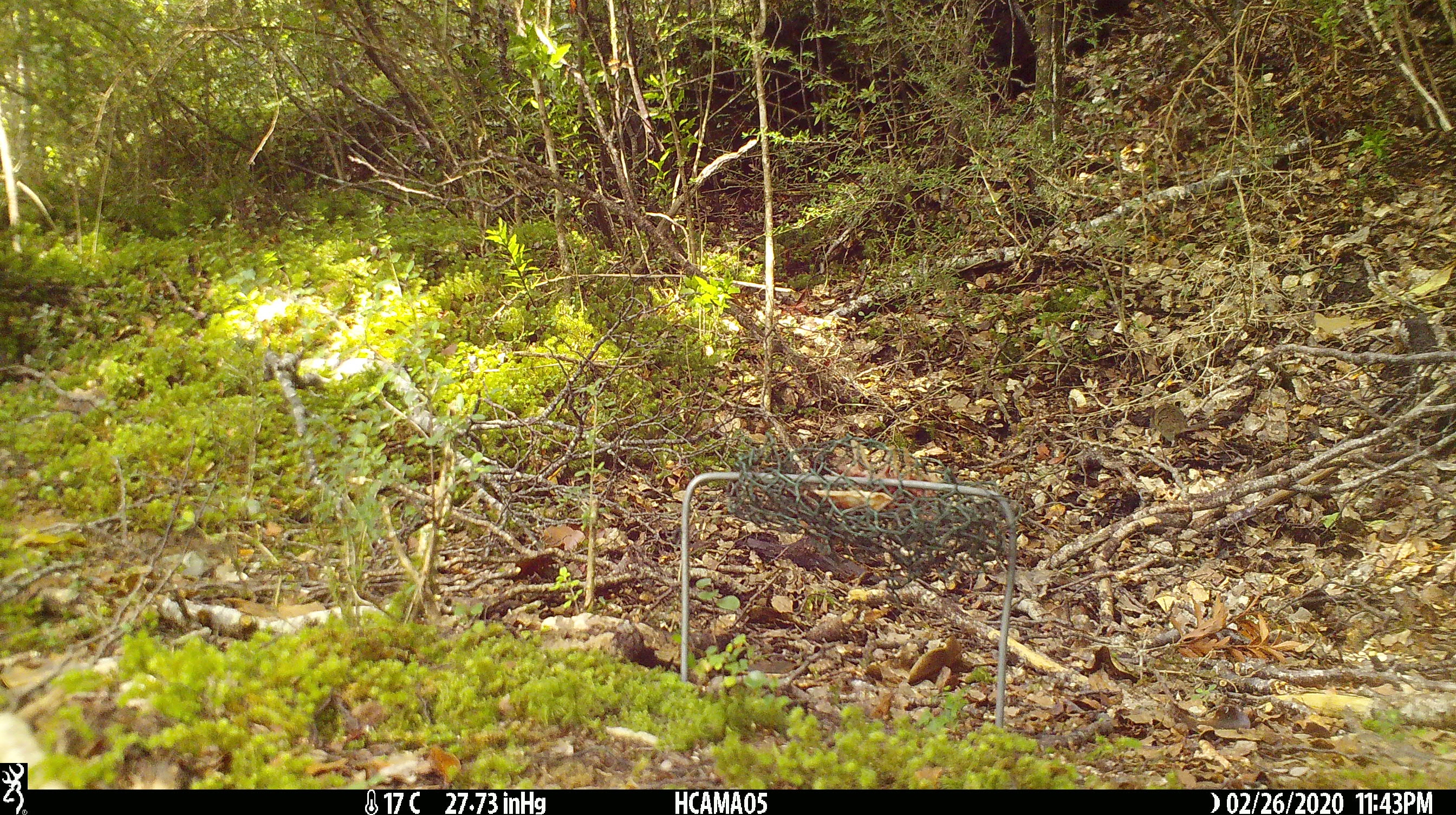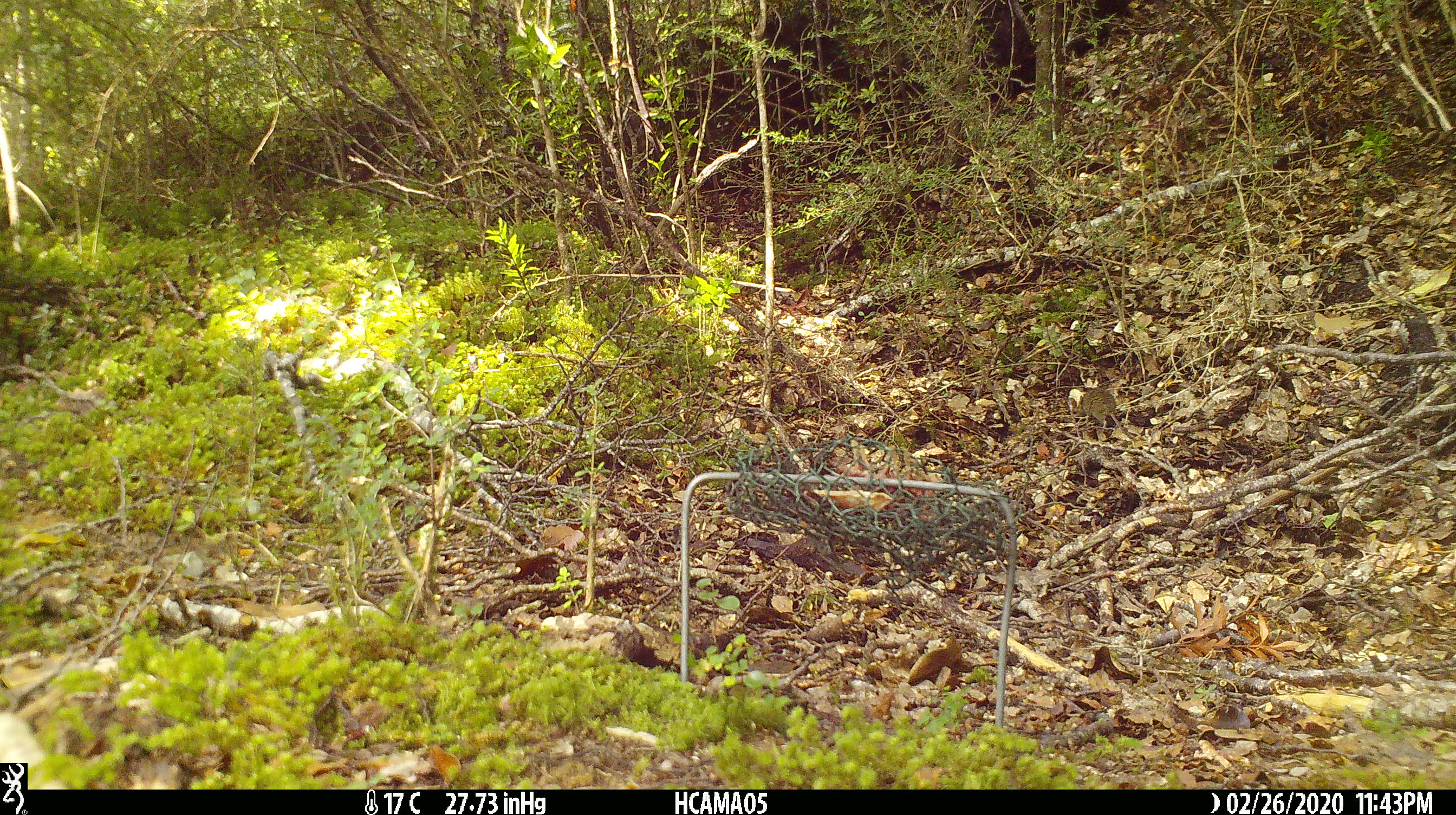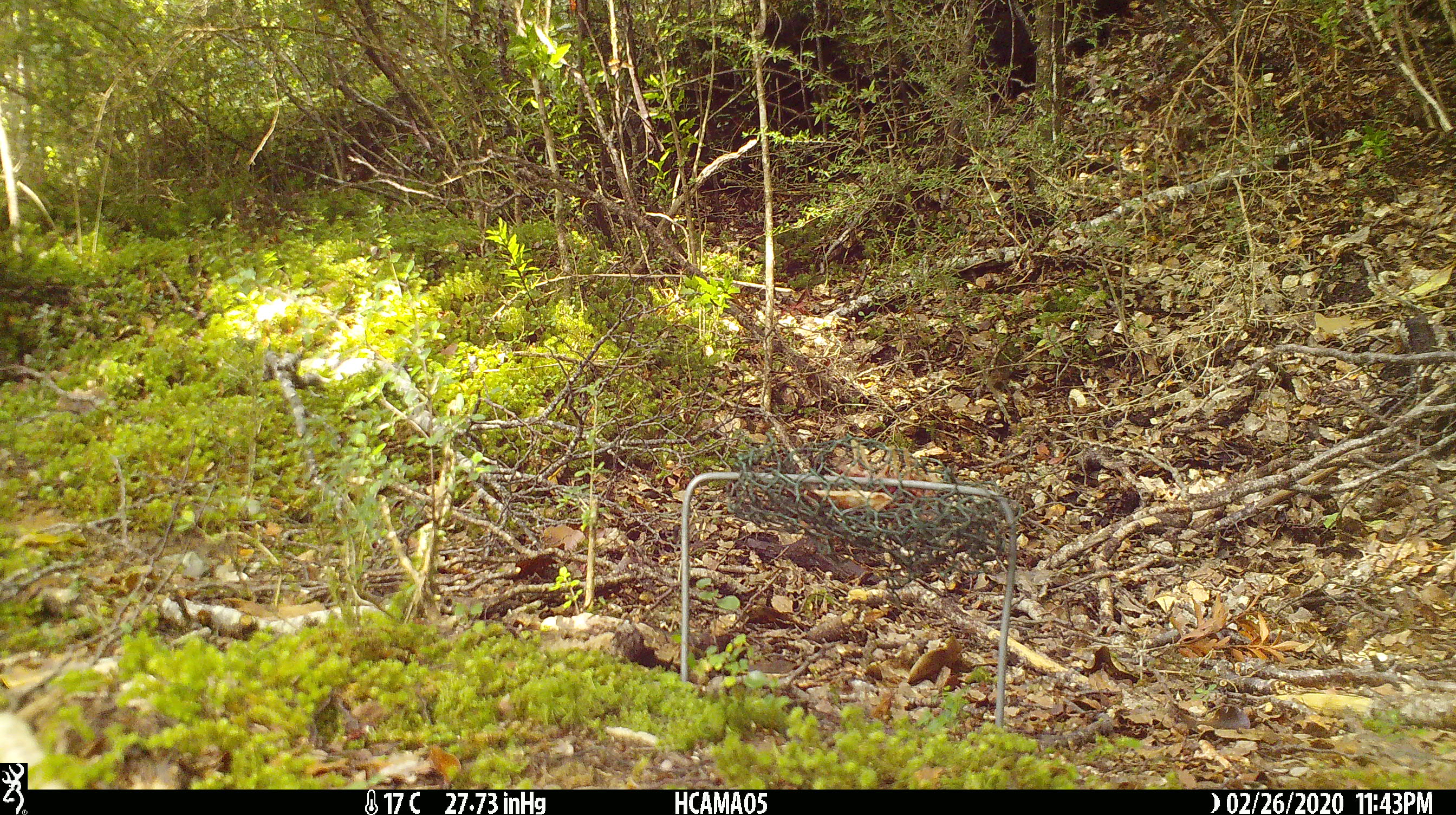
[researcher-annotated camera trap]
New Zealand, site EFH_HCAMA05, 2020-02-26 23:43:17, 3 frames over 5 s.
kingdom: Animalia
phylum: Chordata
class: Mammalia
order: Rodentia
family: Muridae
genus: Mus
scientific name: Mus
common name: mouse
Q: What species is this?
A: Mouse (Mus).